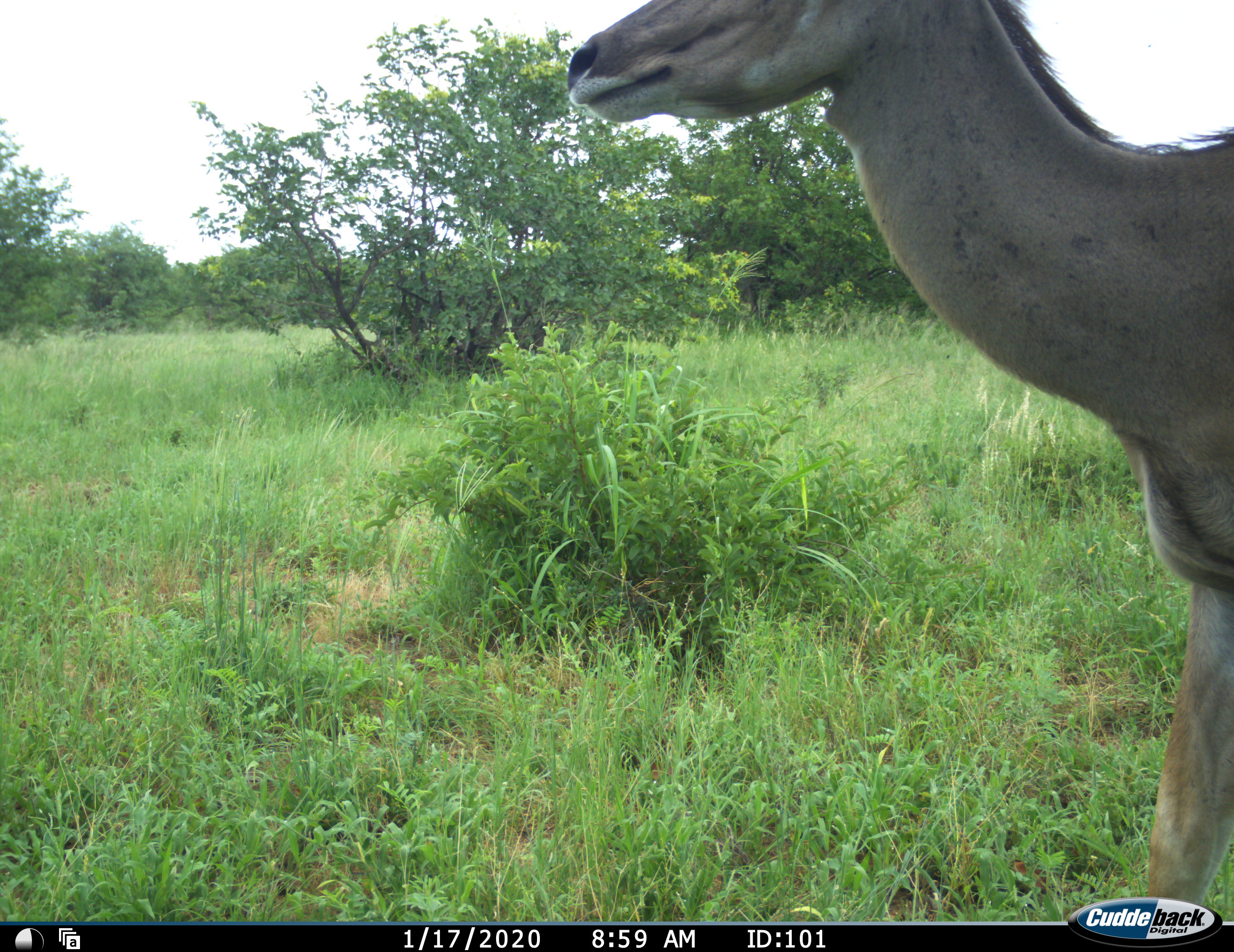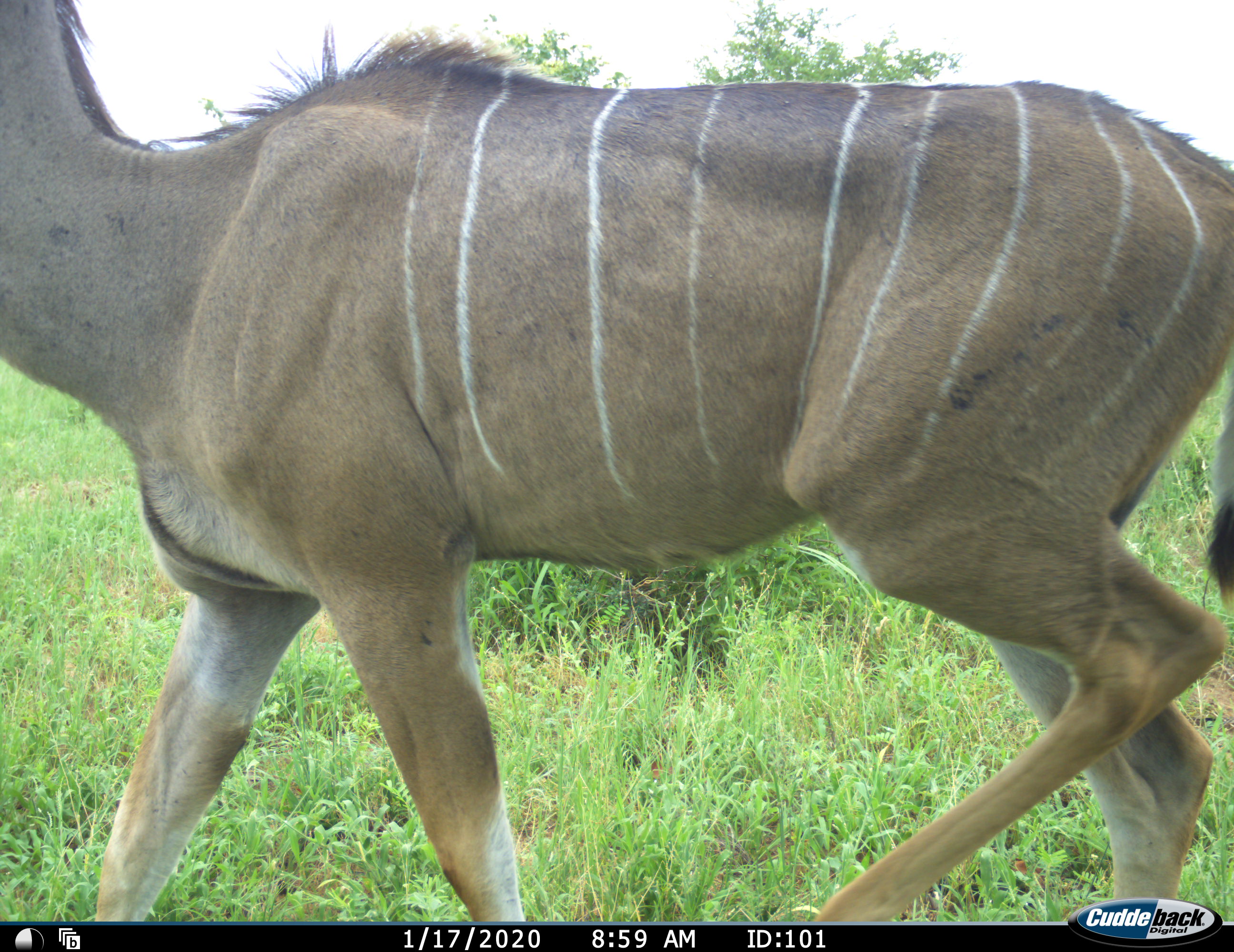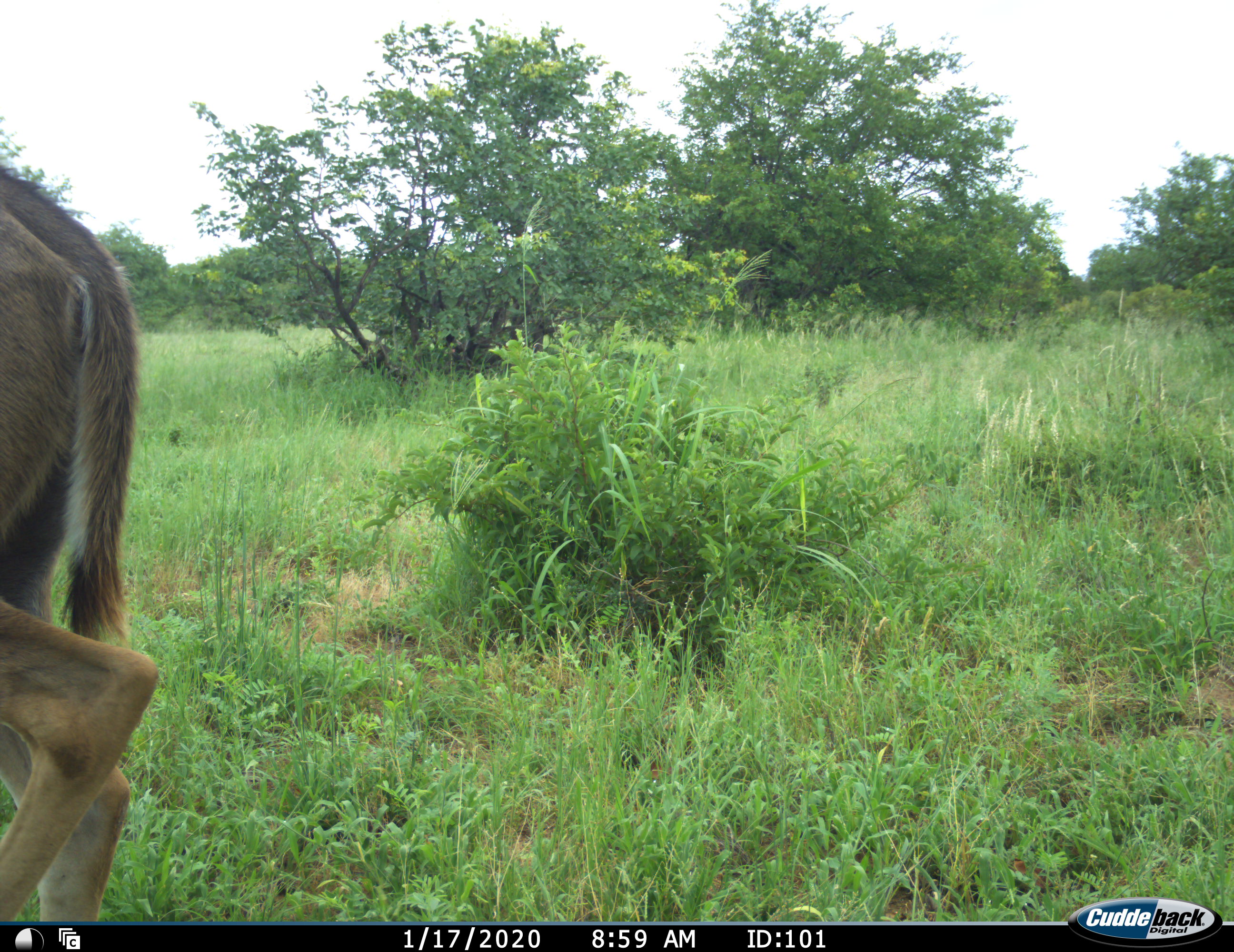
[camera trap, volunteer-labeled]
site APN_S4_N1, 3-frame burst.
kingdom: Animalia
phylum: Chordata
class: Mammalia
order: Artiodactyla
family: Bovidae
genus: Tragelaphus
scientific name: Tragelaphus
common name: kudu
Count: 1.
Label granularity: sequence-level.